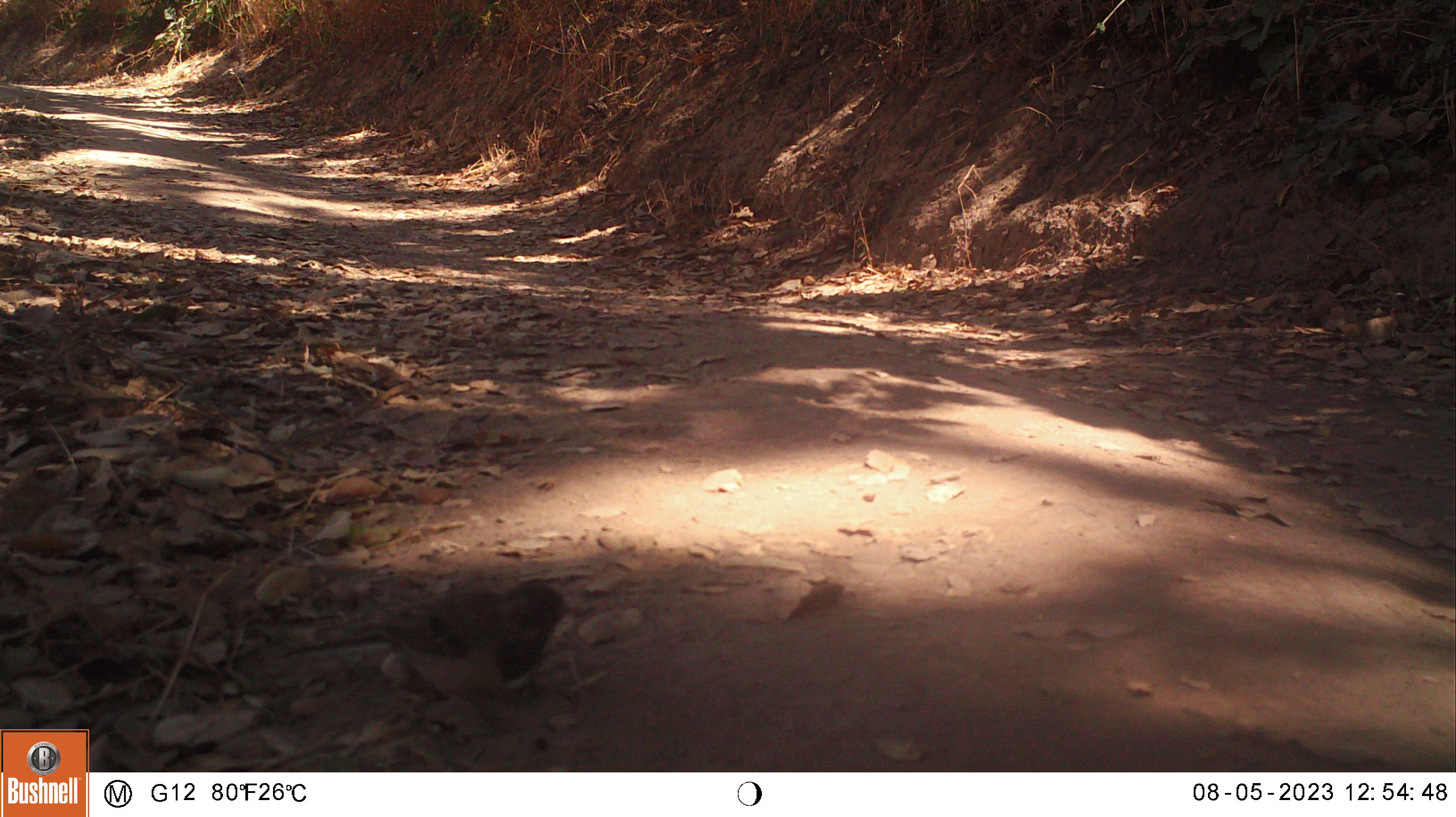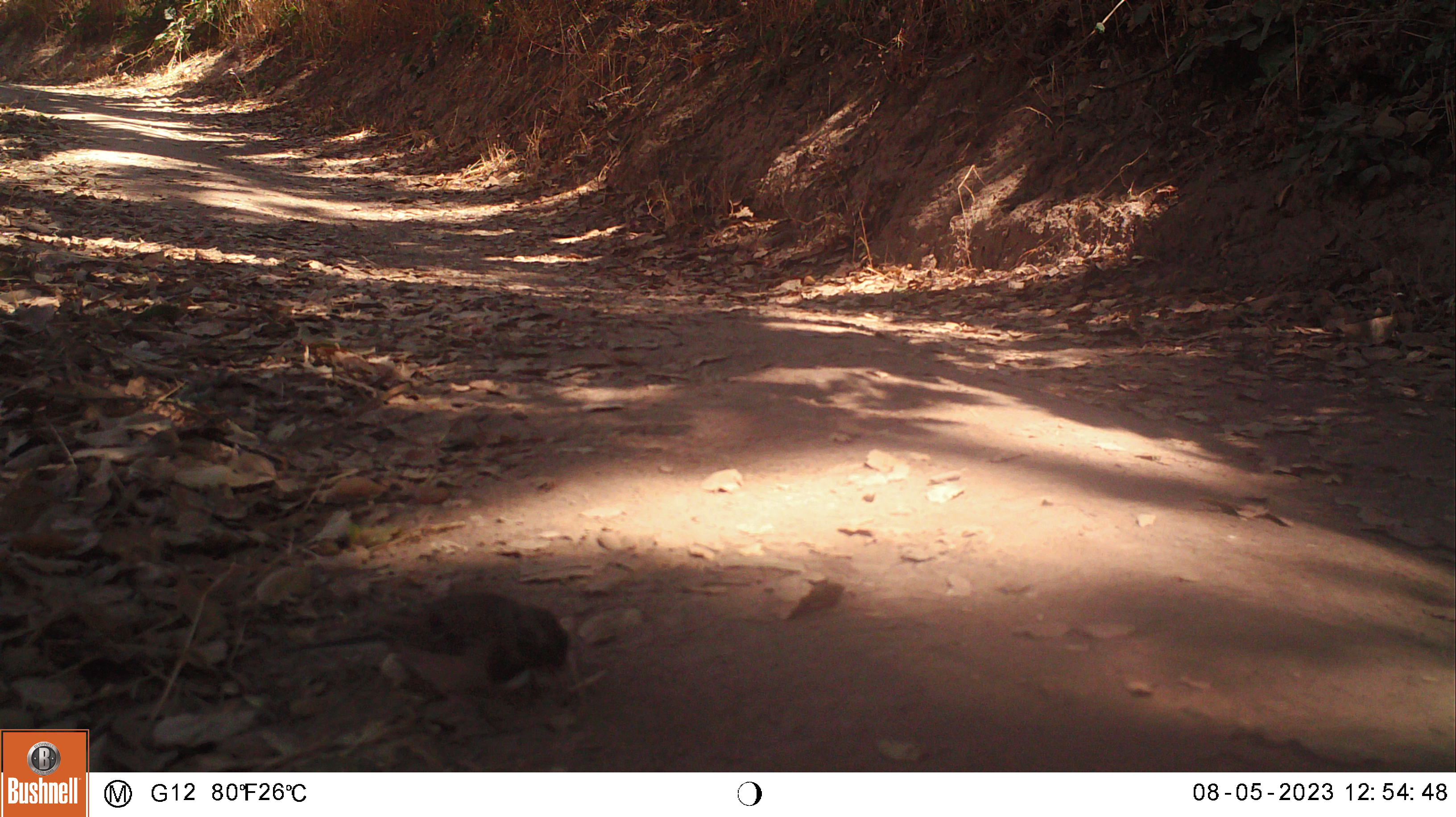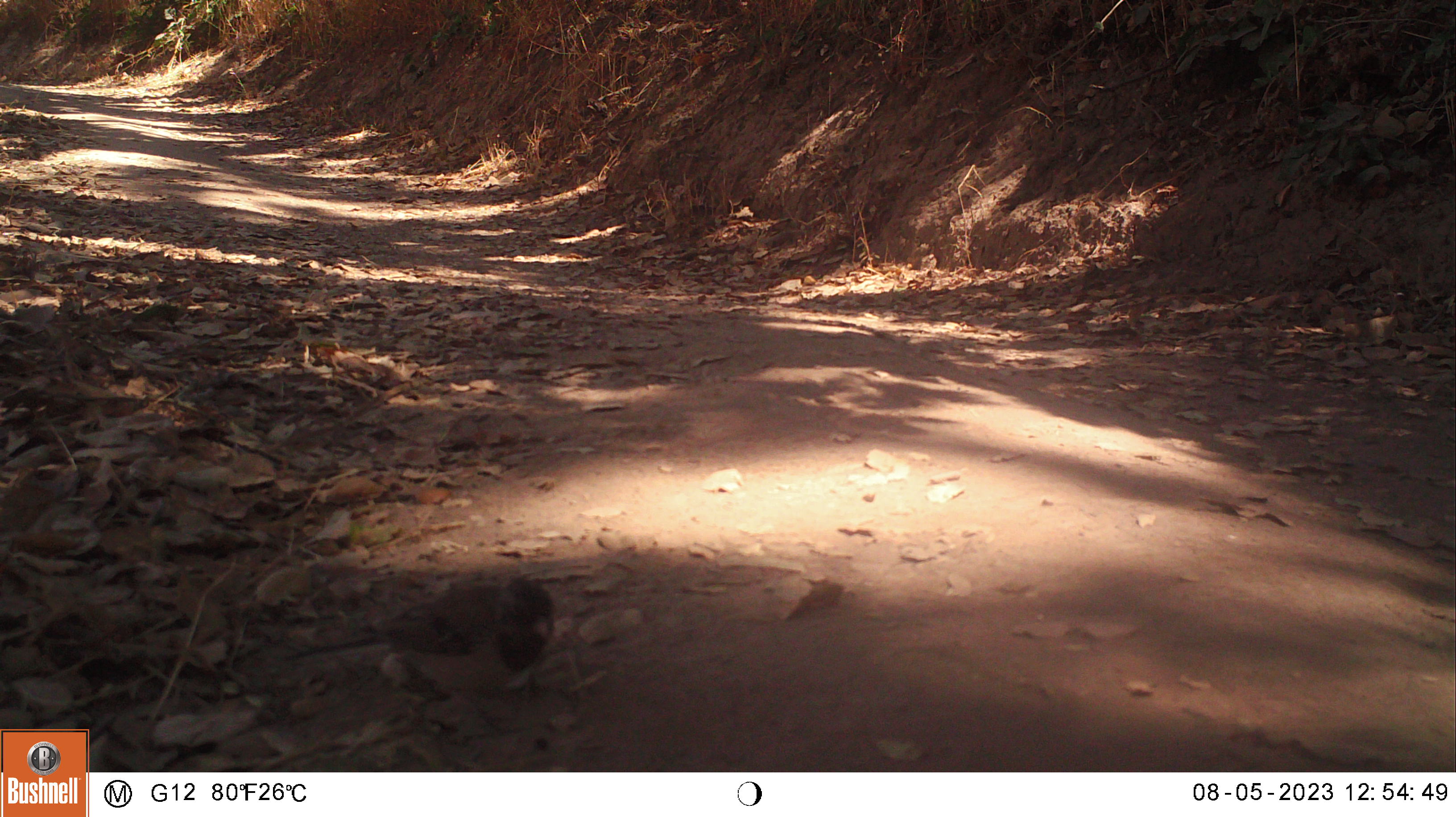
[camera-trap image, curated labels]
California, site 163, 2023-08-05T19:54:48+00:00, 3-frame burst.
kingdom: Animalia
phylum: Chordata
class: Aves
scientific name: Aves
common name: bird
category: unknown bird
Unknown bird (bird) (Aves).